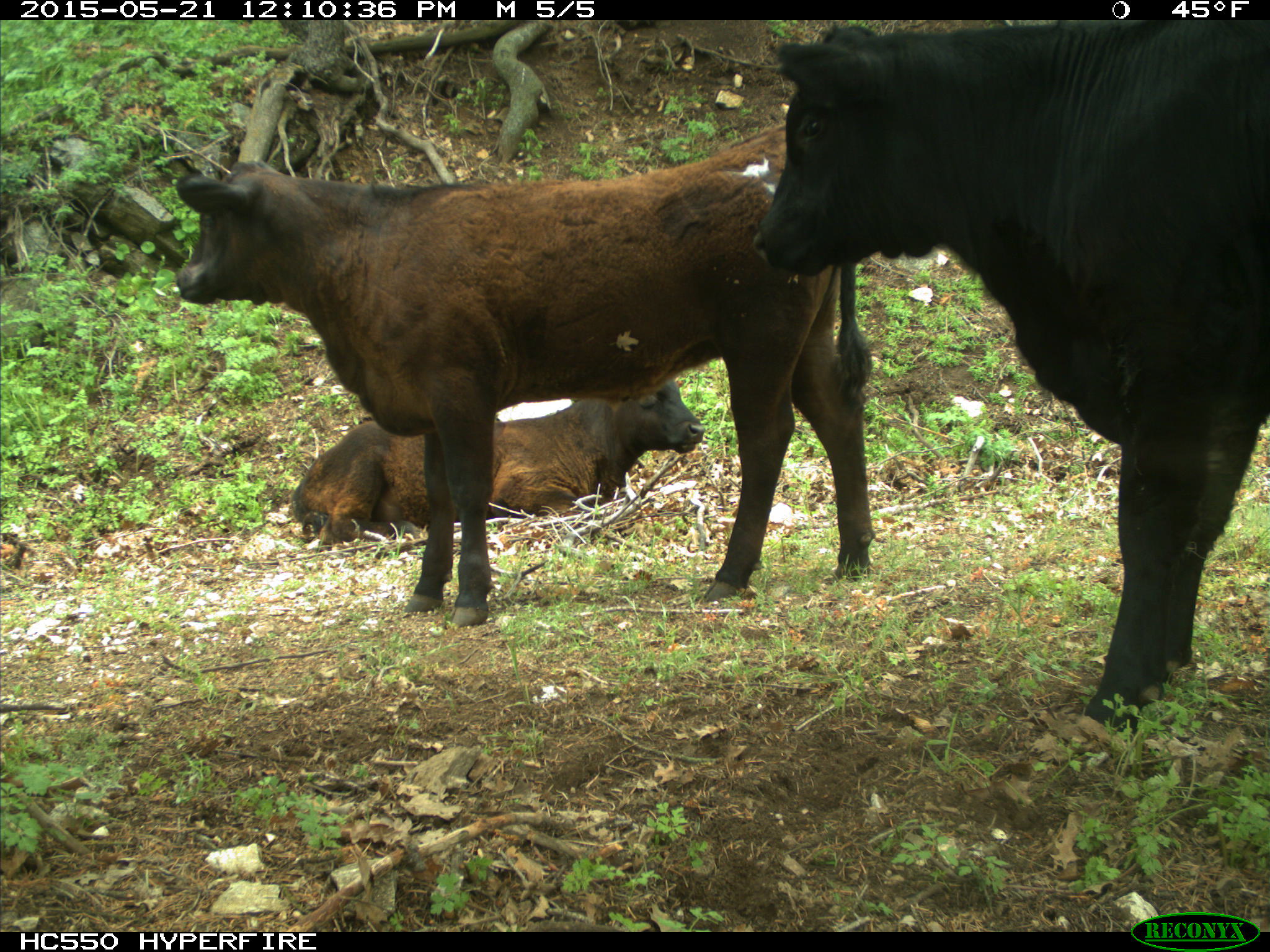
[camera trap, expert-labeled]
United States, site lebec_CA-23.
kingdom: Animalia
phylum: Chordata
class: Mammalia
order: Artiodactyla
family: Bovidae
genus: Bos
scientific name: Bos taurus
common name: domestic cow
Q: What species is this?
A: Bos taurus (domestic cow).